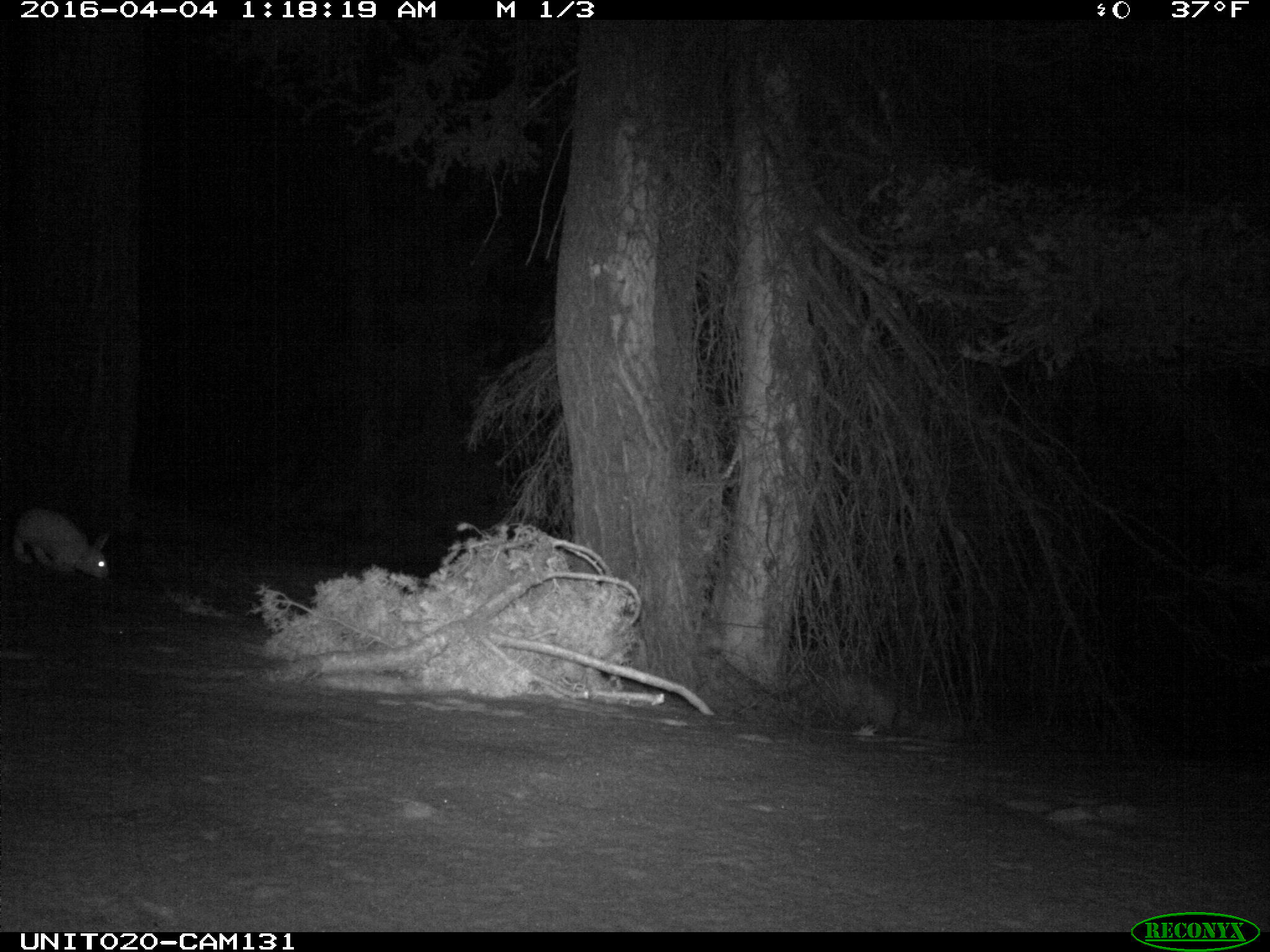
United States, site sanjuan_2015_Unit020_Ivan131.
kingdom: Animalia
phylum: Chordata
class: Mammalia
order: Lagomorpha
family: Leporidae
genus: Lepus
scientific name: Lepus americanus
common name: snowshoe hare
Lepus americanus (snowshoe hare).